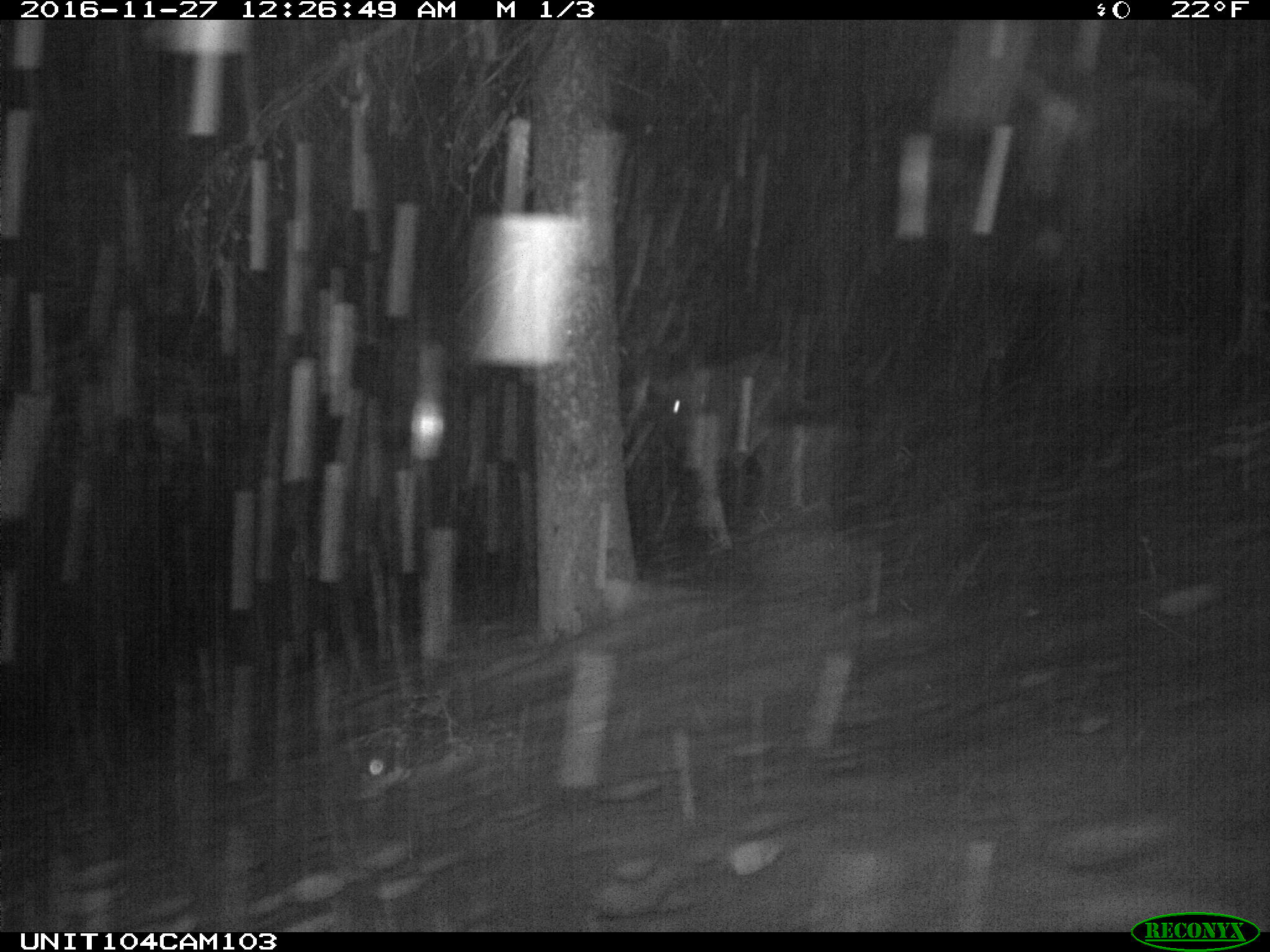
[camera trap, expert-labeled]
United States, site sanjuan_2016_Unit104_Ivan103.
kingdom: Animalia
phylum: Chordata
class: Mammalia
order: Artiodactyla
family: Cervidae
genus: Cervus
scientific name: Cervus elaphus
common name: red deer